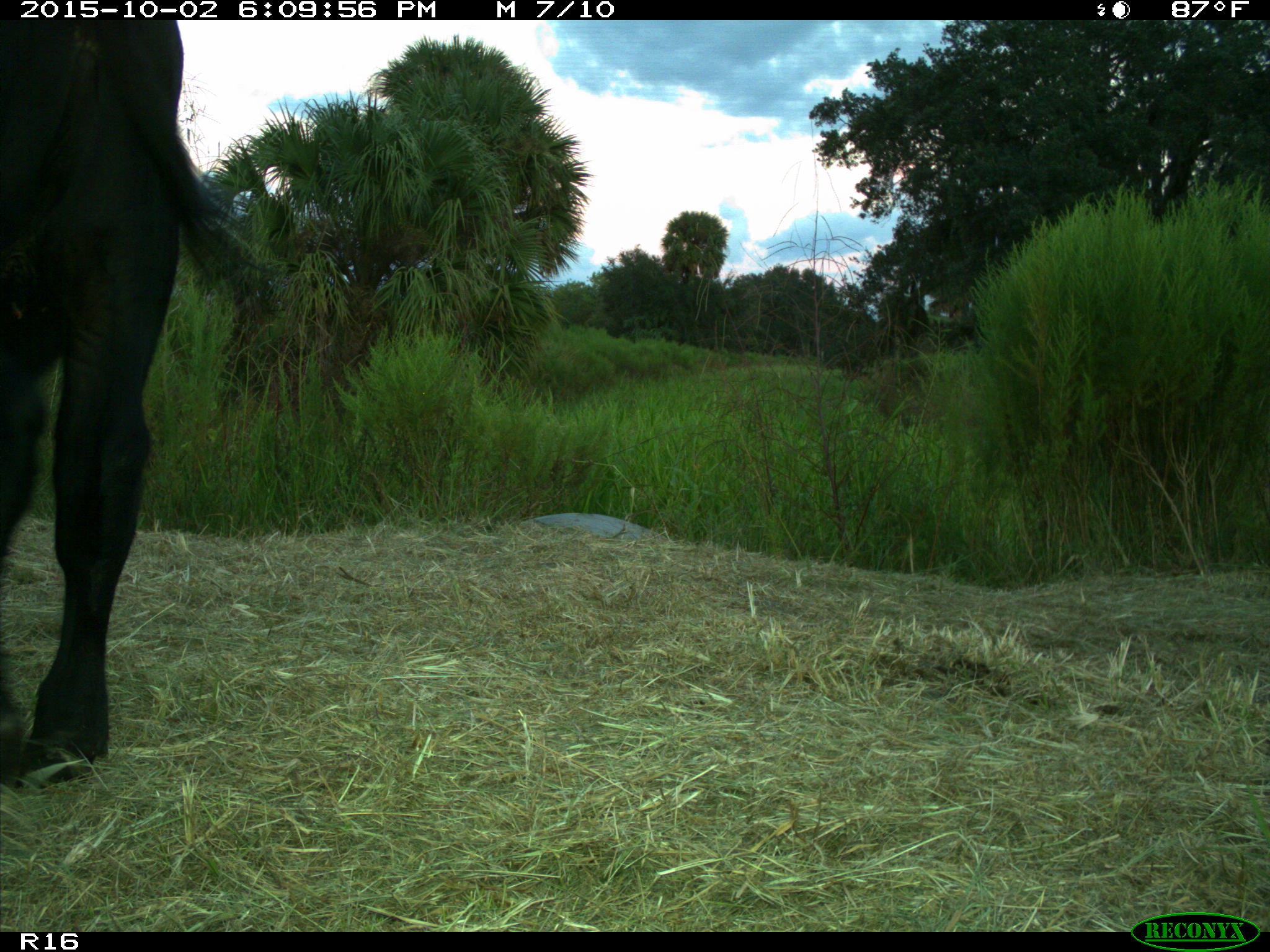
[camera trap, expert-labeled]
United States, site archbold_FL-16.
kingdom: Animalia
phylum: Chordata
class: Mammalia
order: Artiodactyla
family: Bovidae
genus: Bos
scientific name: Bos taurus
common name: domestic cow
Bos taurus (domestic cow).